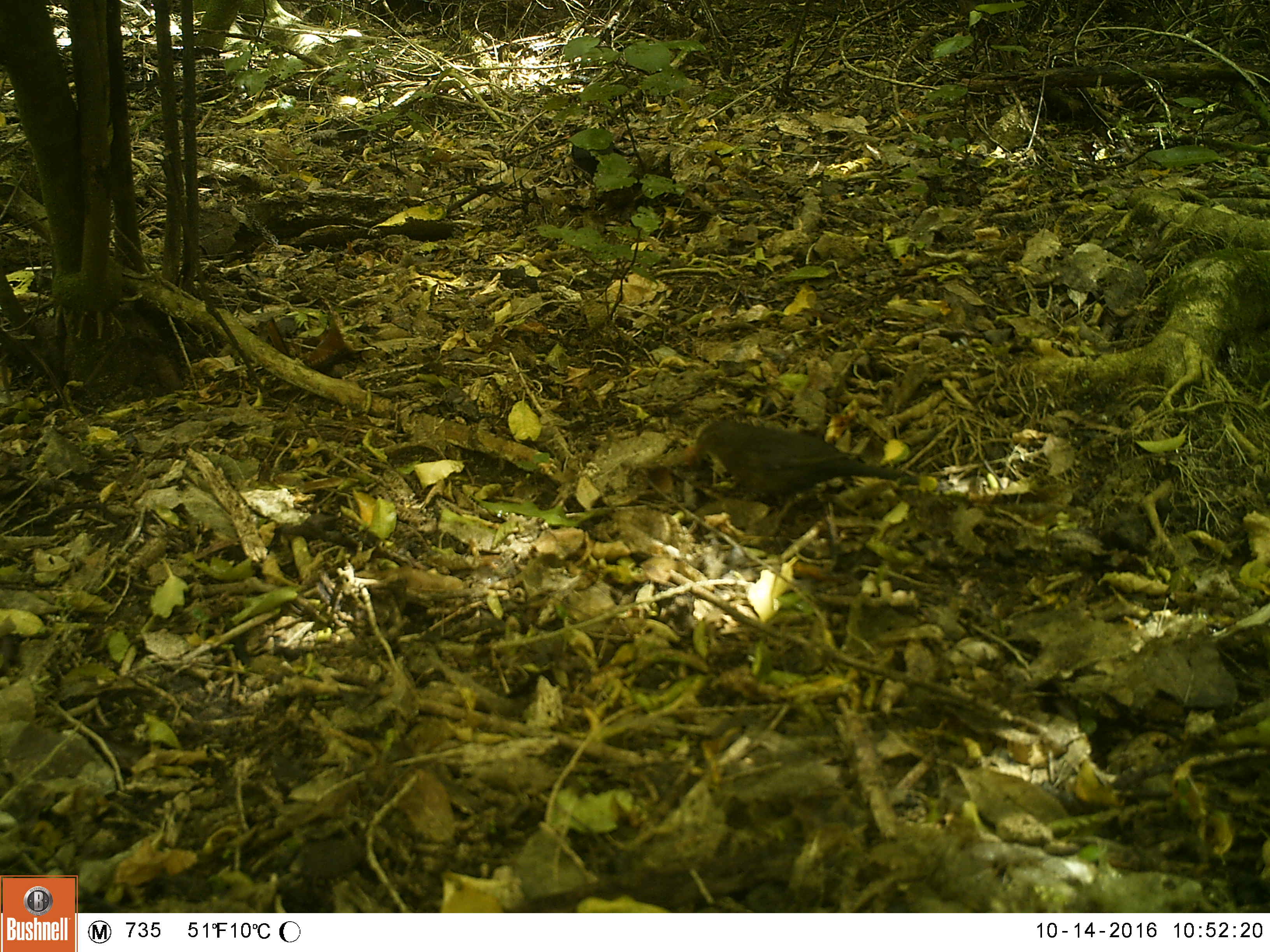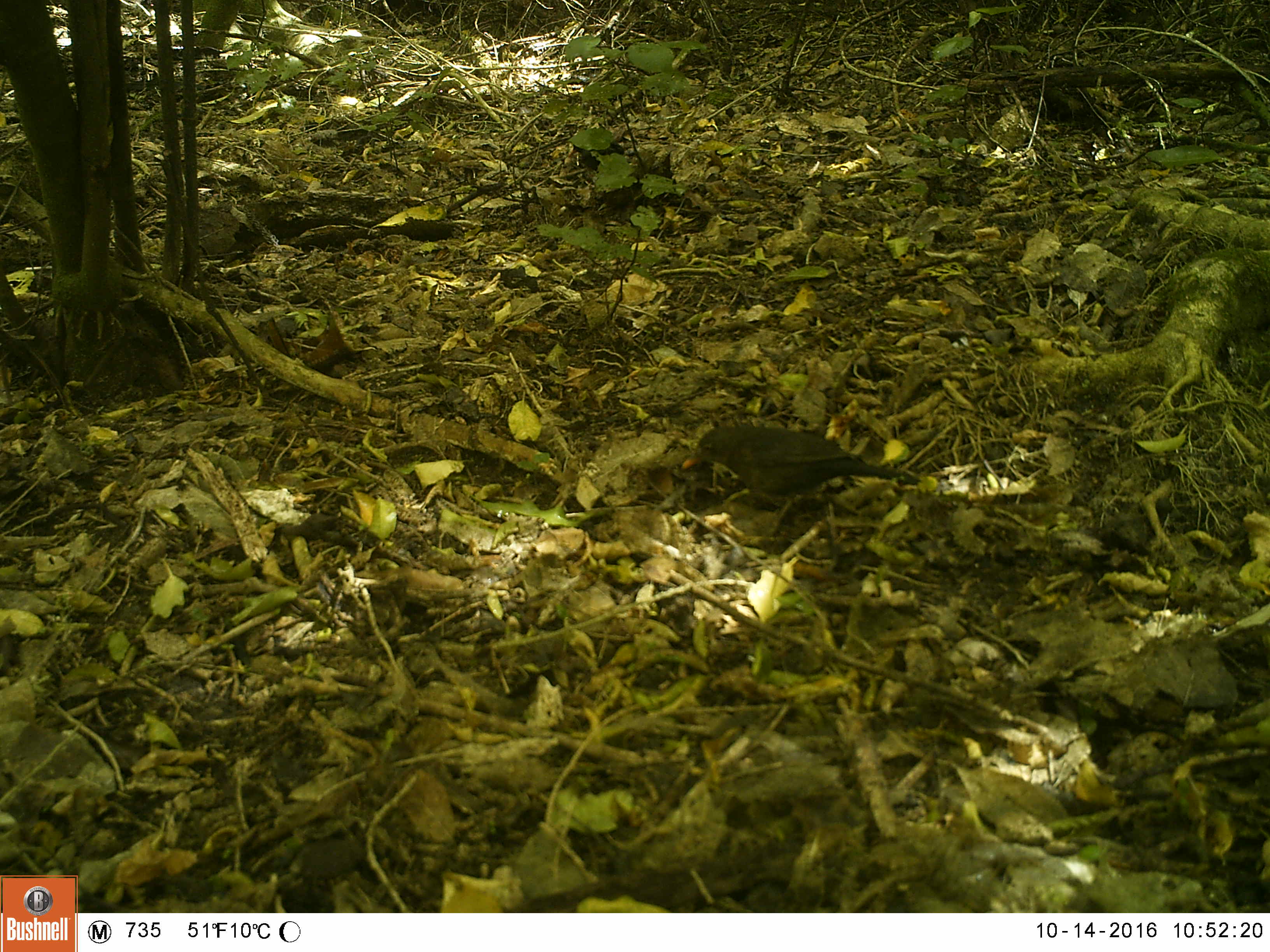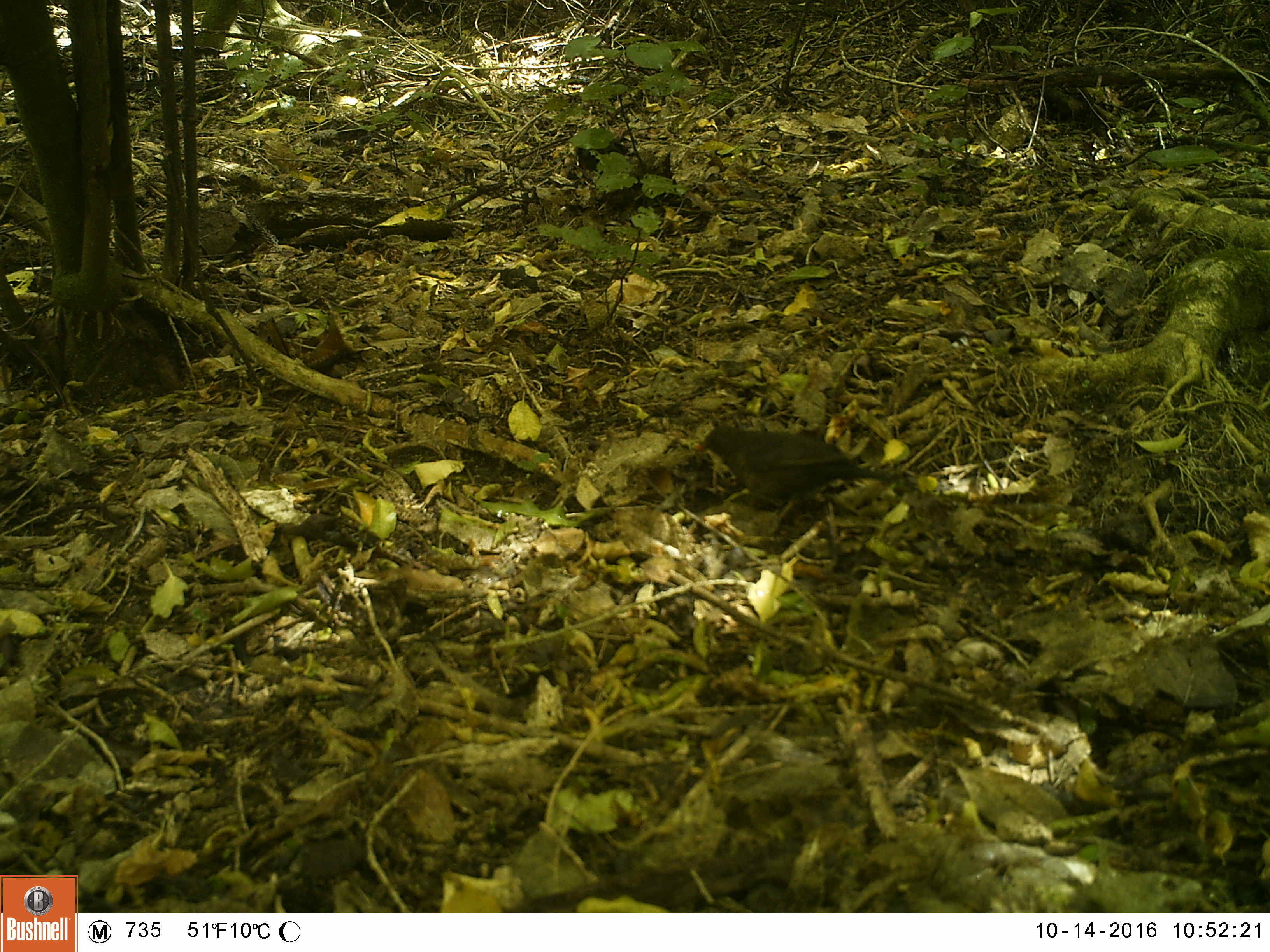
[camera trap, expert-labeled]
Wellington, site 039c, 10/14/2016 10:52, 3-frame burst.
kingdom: Animalia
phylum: Chordata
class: Aves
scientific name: Aves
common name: bird